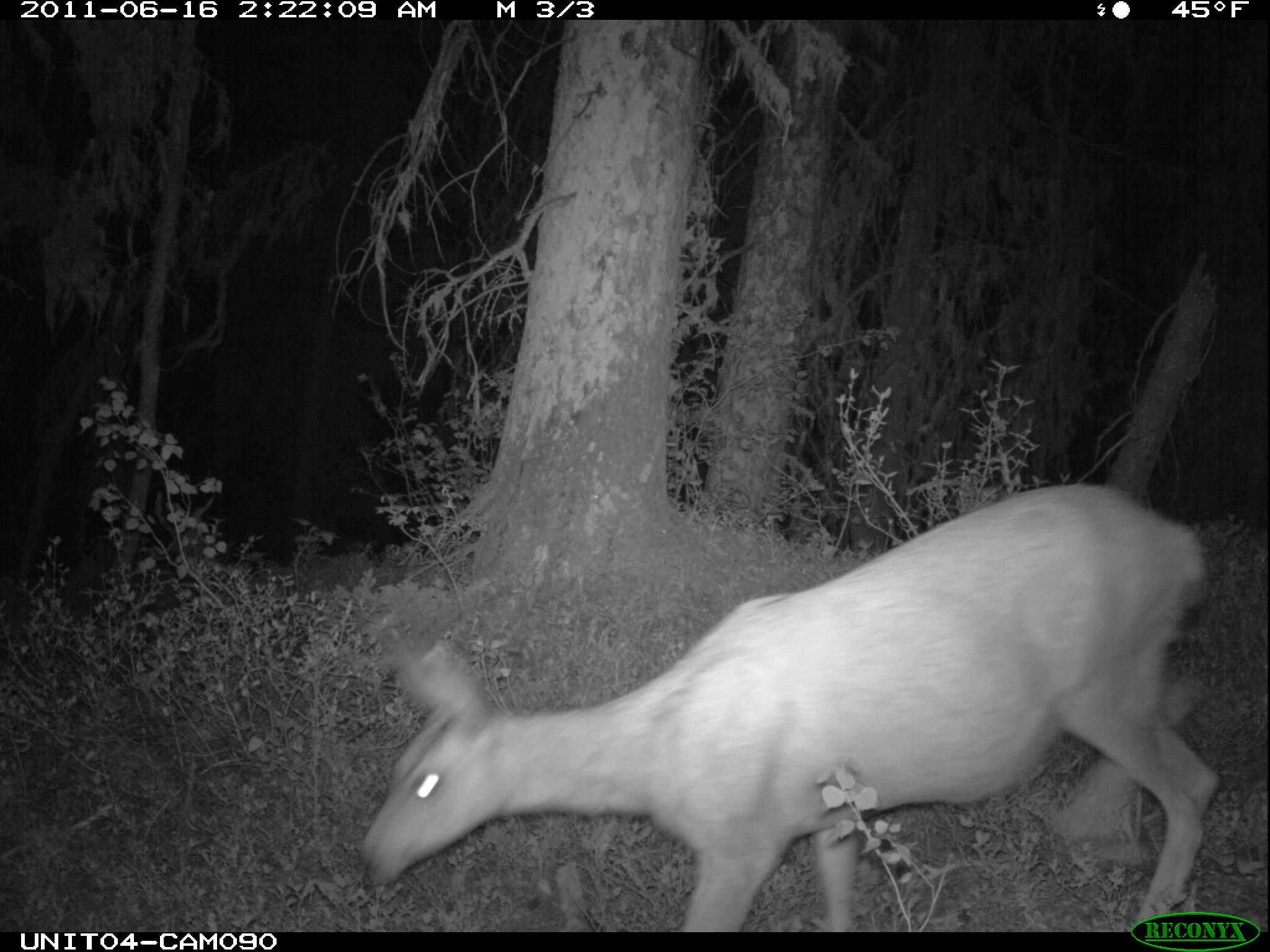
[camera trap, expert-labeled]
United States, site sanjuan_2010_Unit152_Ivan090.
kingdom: Animalia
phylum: Chordata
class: Mammalia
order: Artiodactyla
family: Cervidae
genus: Odocoileus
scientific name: Odocoileus hemionus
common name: mule deer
Odocoileus hemionus (mule deer).